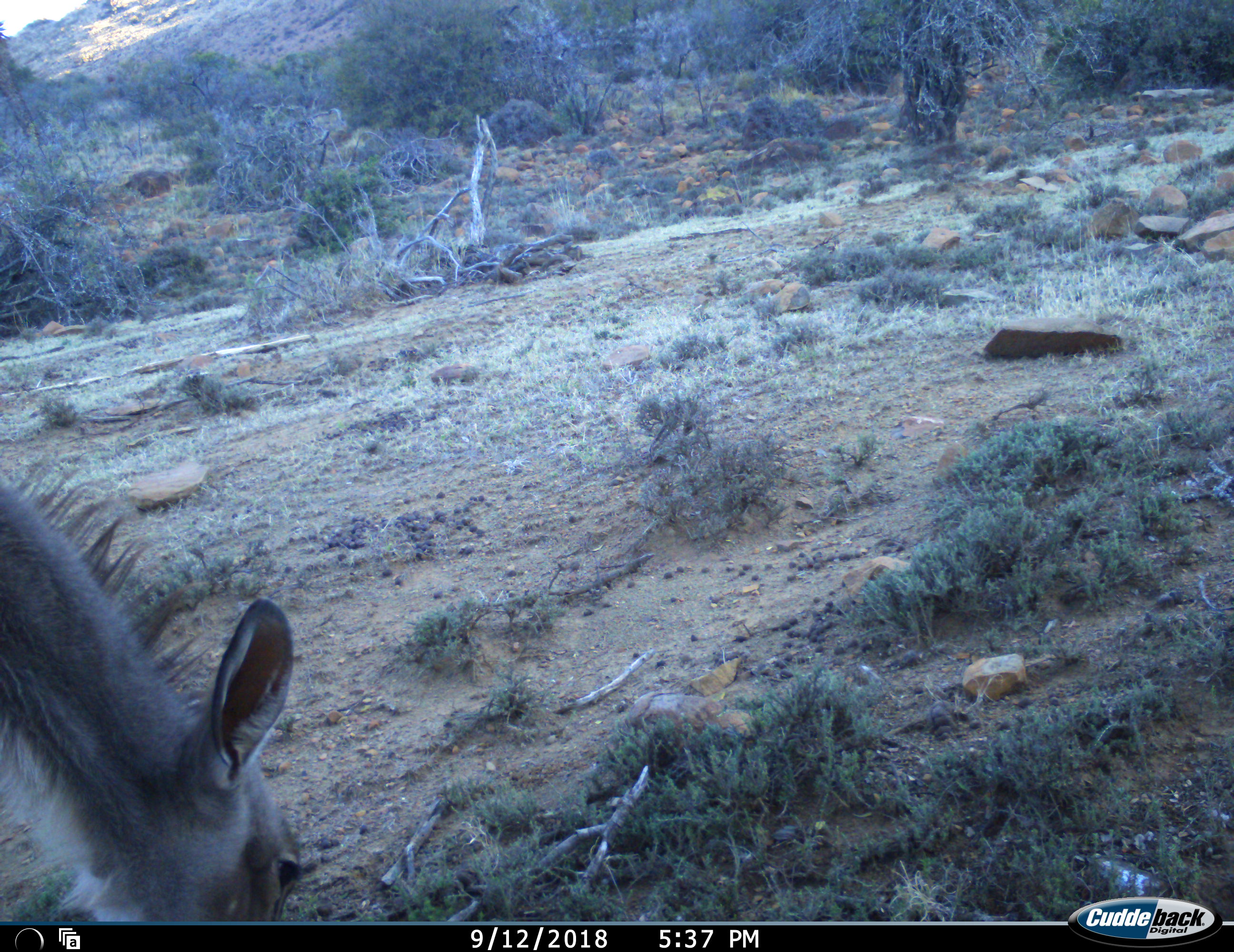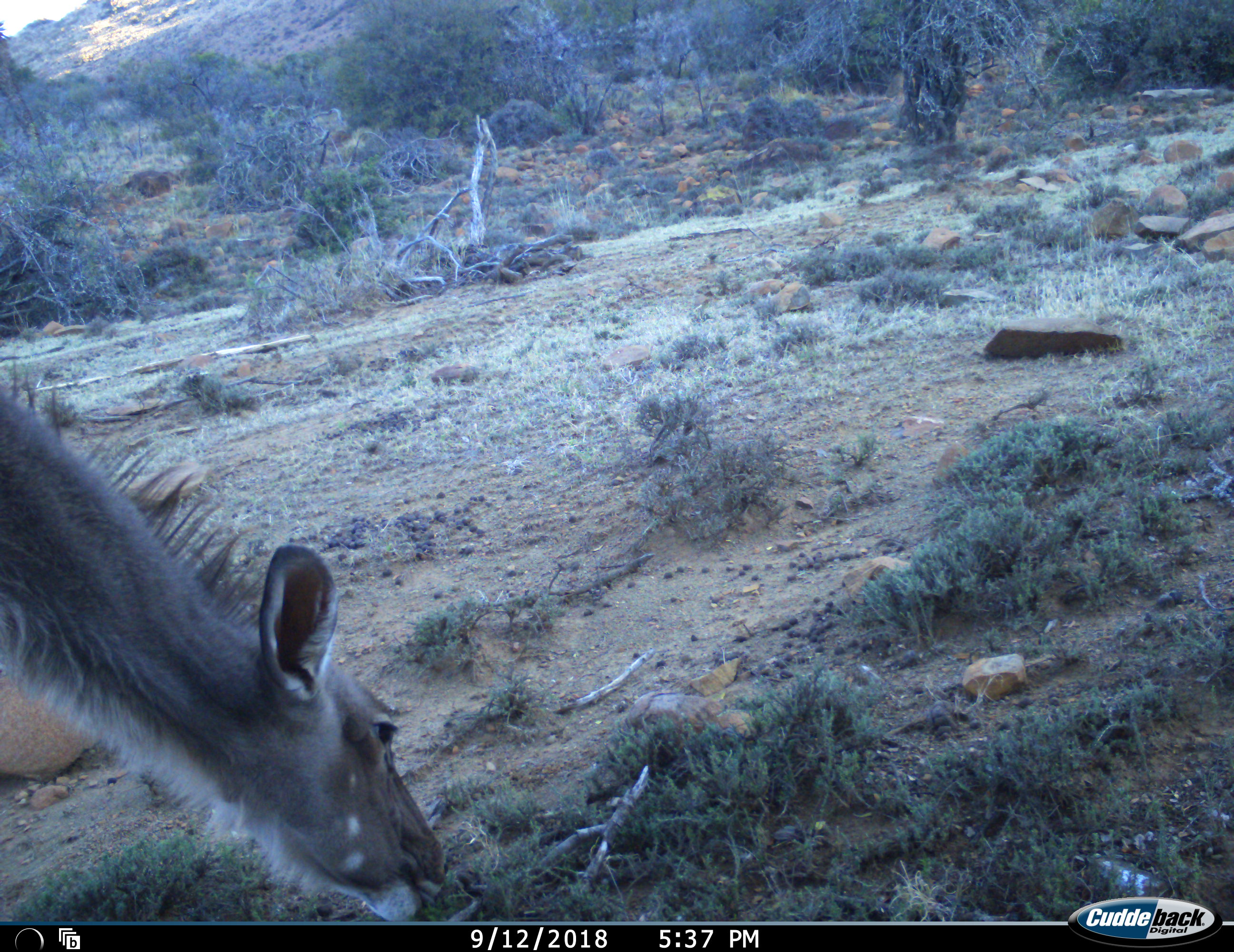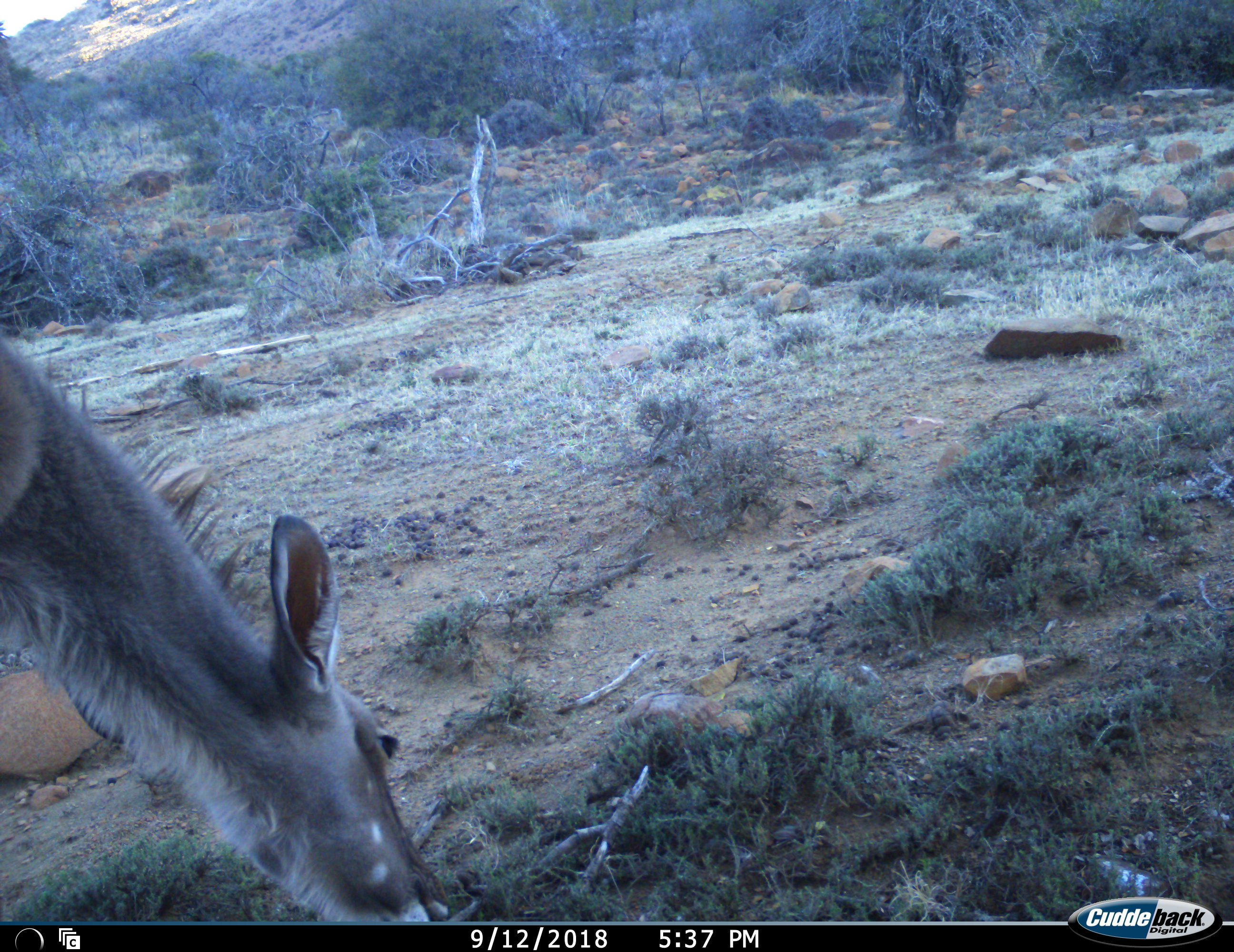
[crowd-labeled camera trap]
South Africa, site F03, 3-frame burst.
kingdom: Animalia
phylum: Chordata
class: Mammalia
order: Artiodactyla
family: Bovidae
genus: Tragelaphus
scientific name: Tragelaphus strepsiceros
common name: greater kudu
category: kudu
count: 1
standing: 11%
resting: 0%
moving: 11%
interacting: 0%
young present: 0%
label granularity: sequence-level